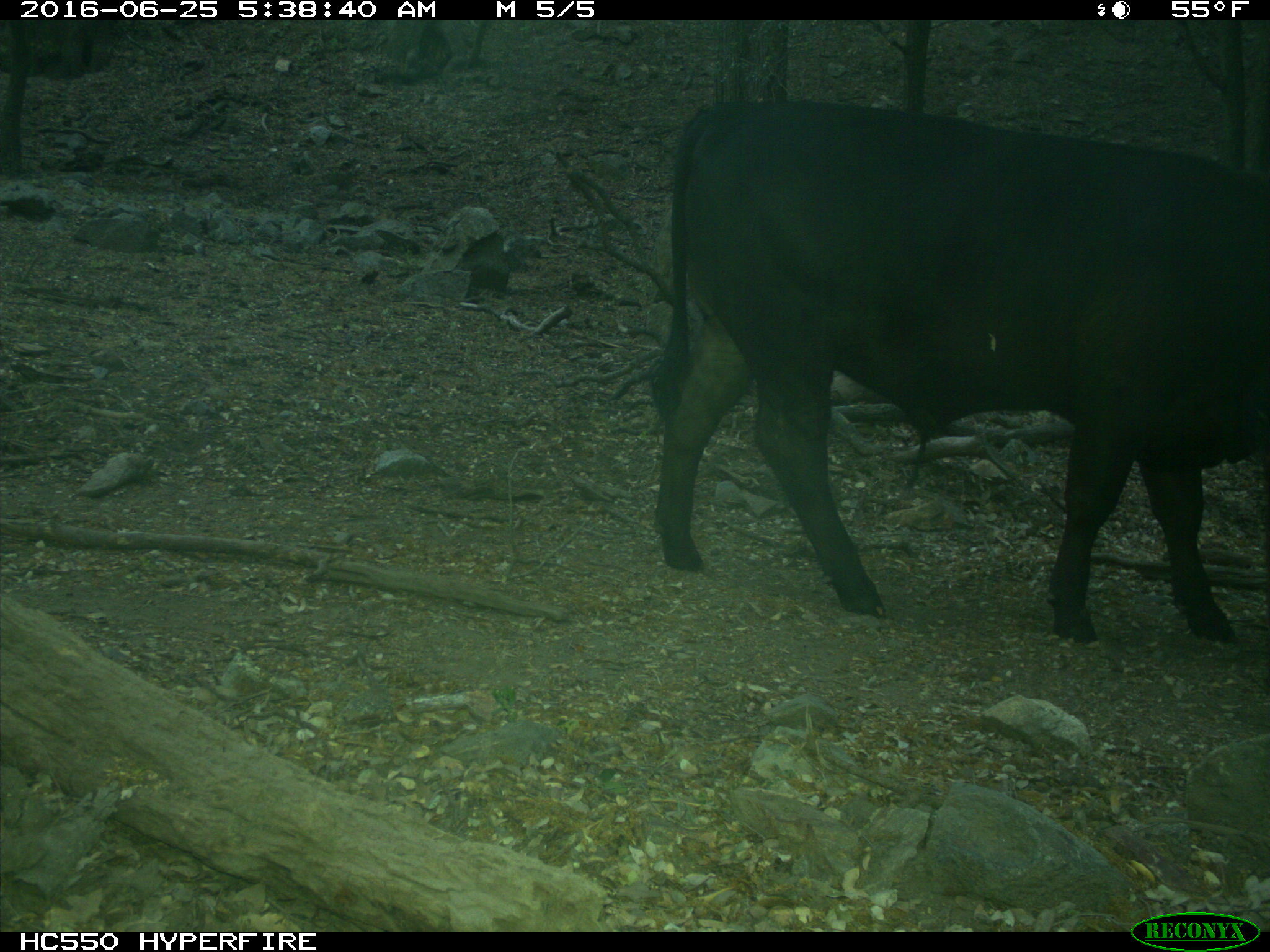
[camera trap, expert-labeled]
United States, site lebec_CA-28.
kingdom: Animalia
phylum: Chordata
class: Mammalia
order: Artiodactyla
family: Bovidae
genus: Bos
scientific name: Bos taurus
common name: domestic cow